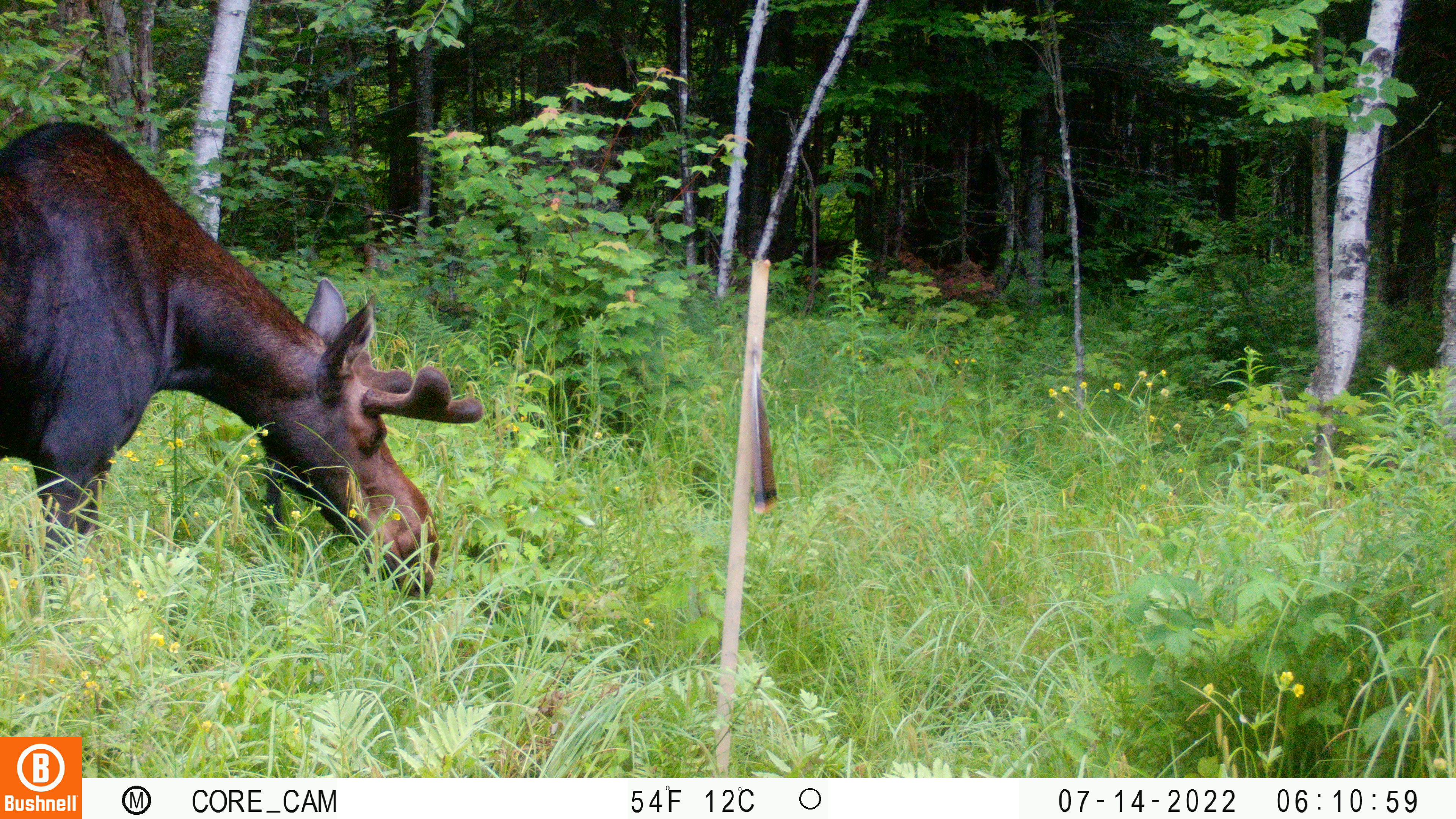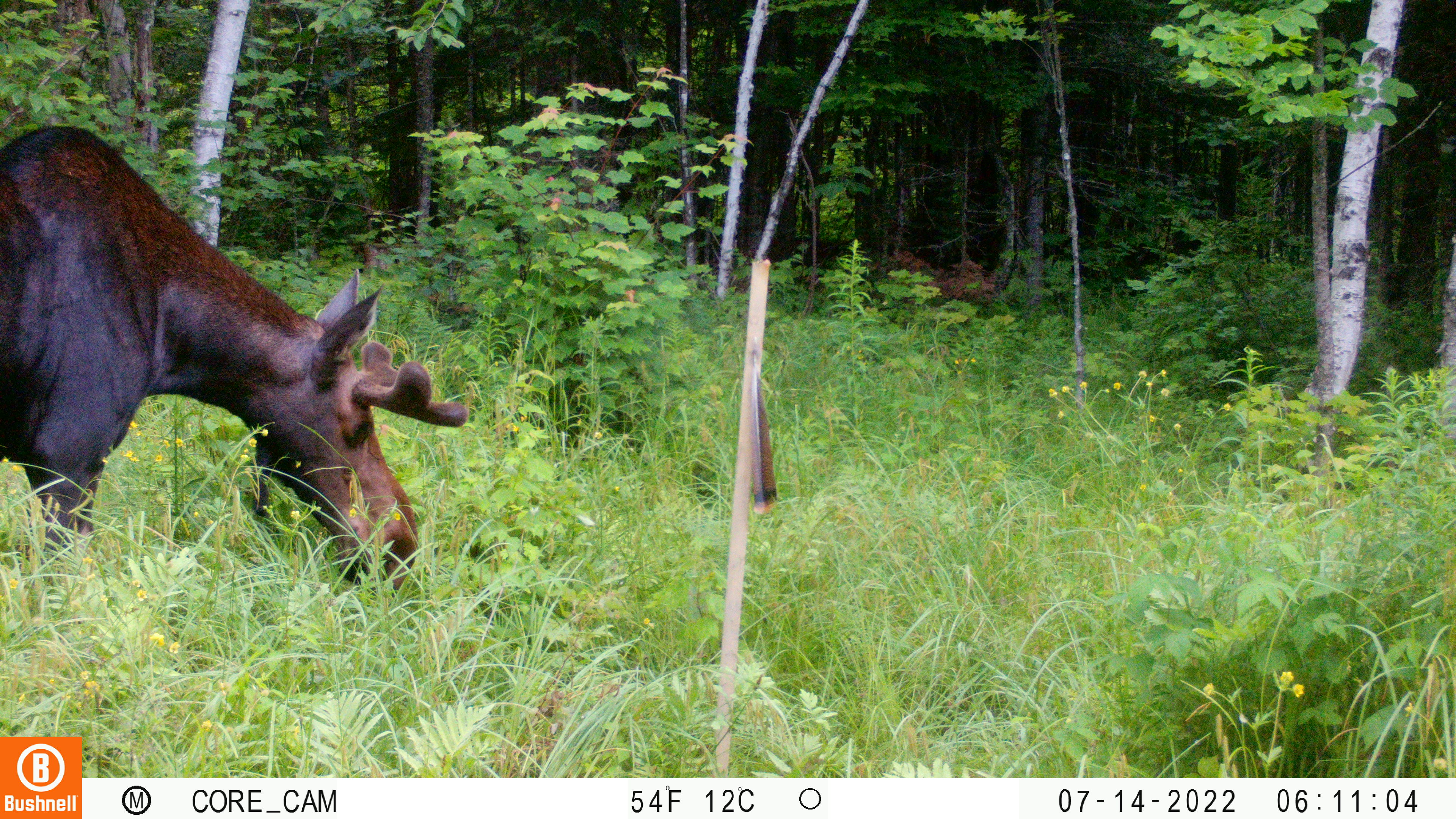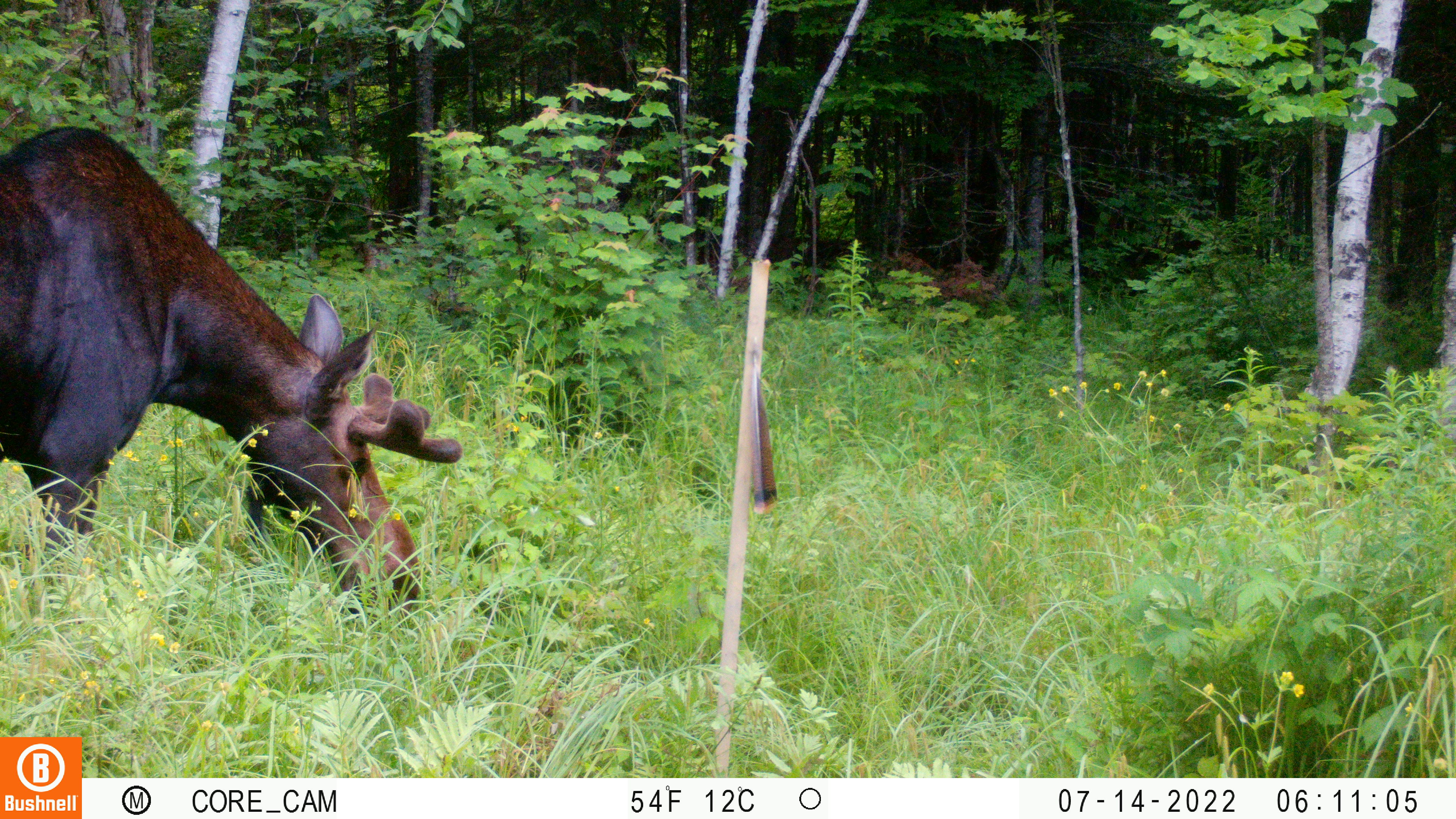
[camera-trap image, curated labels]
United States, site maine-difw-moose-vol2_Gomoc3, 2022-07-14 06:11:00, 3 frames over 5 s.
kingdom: Animalia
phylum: Chordata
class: Mammalia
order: Artiodactyla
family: Cervidae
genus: Alces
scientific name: Alces alces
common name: moose